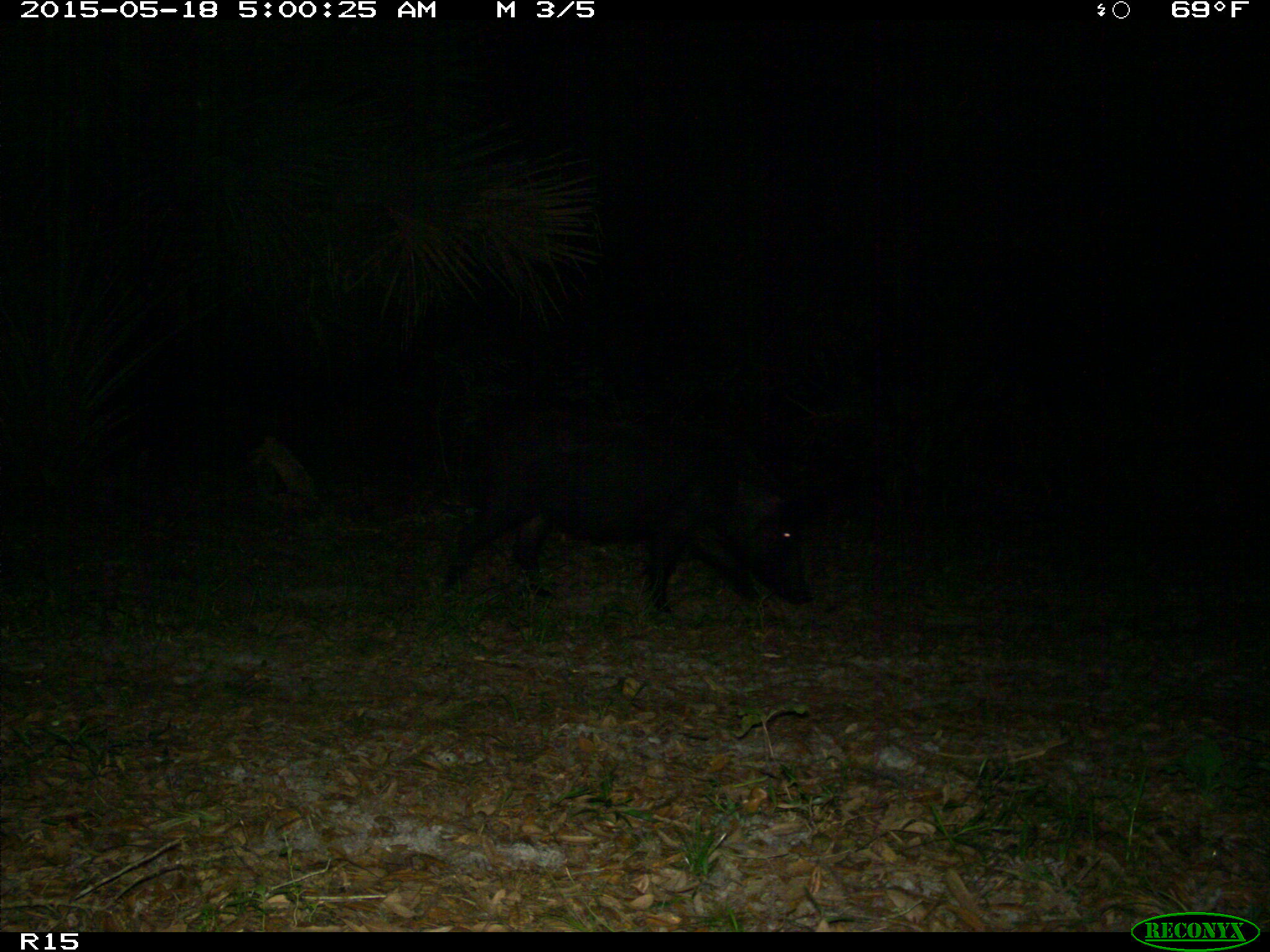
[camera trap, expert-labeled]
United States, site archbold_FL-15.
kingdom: Animalia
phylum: Chordata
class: Mammalia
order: Artiodactyla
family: Suidae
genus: Sus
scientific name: Sus scrofa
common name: wild boar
Sus scrofa (wild boar).